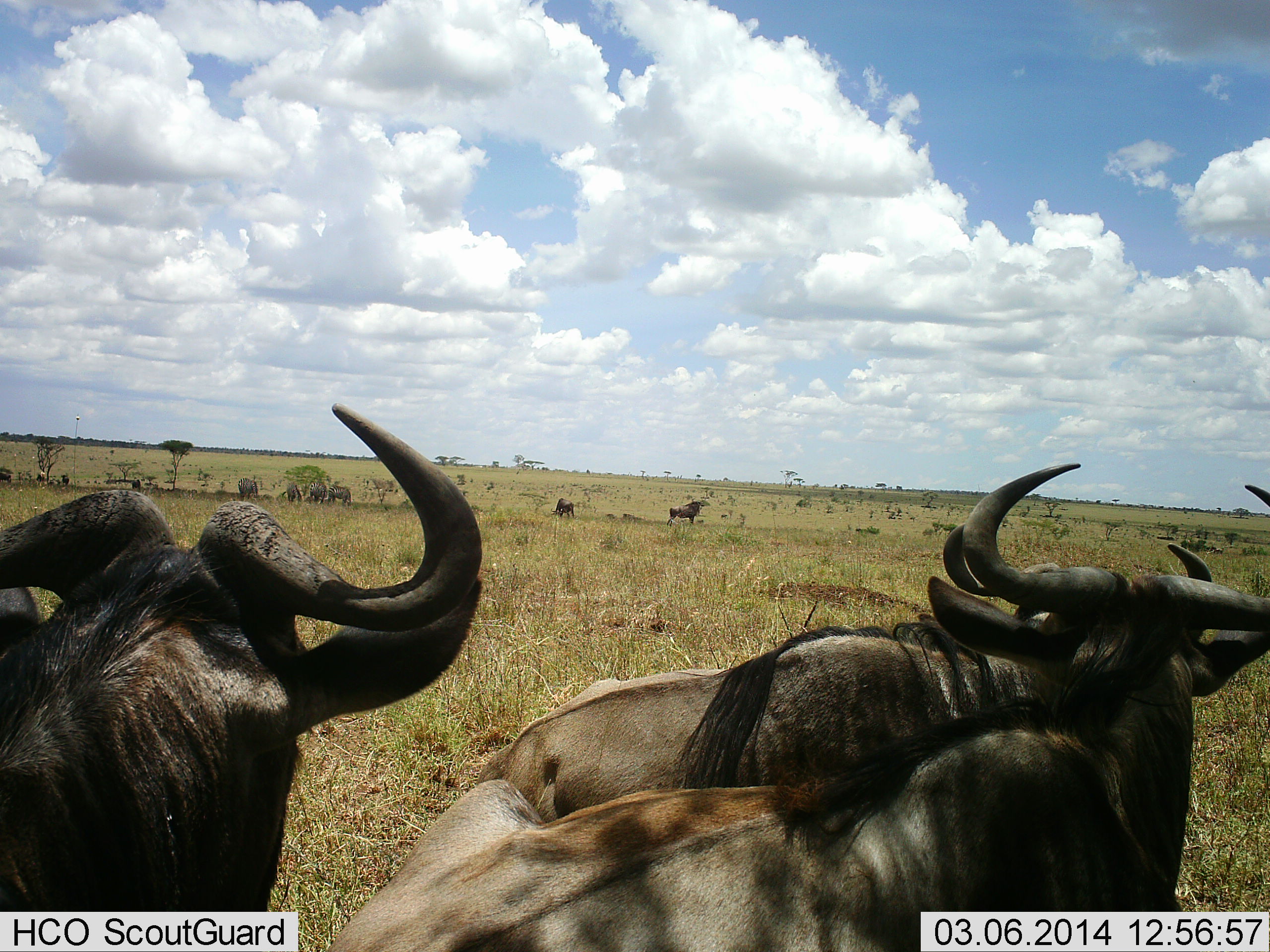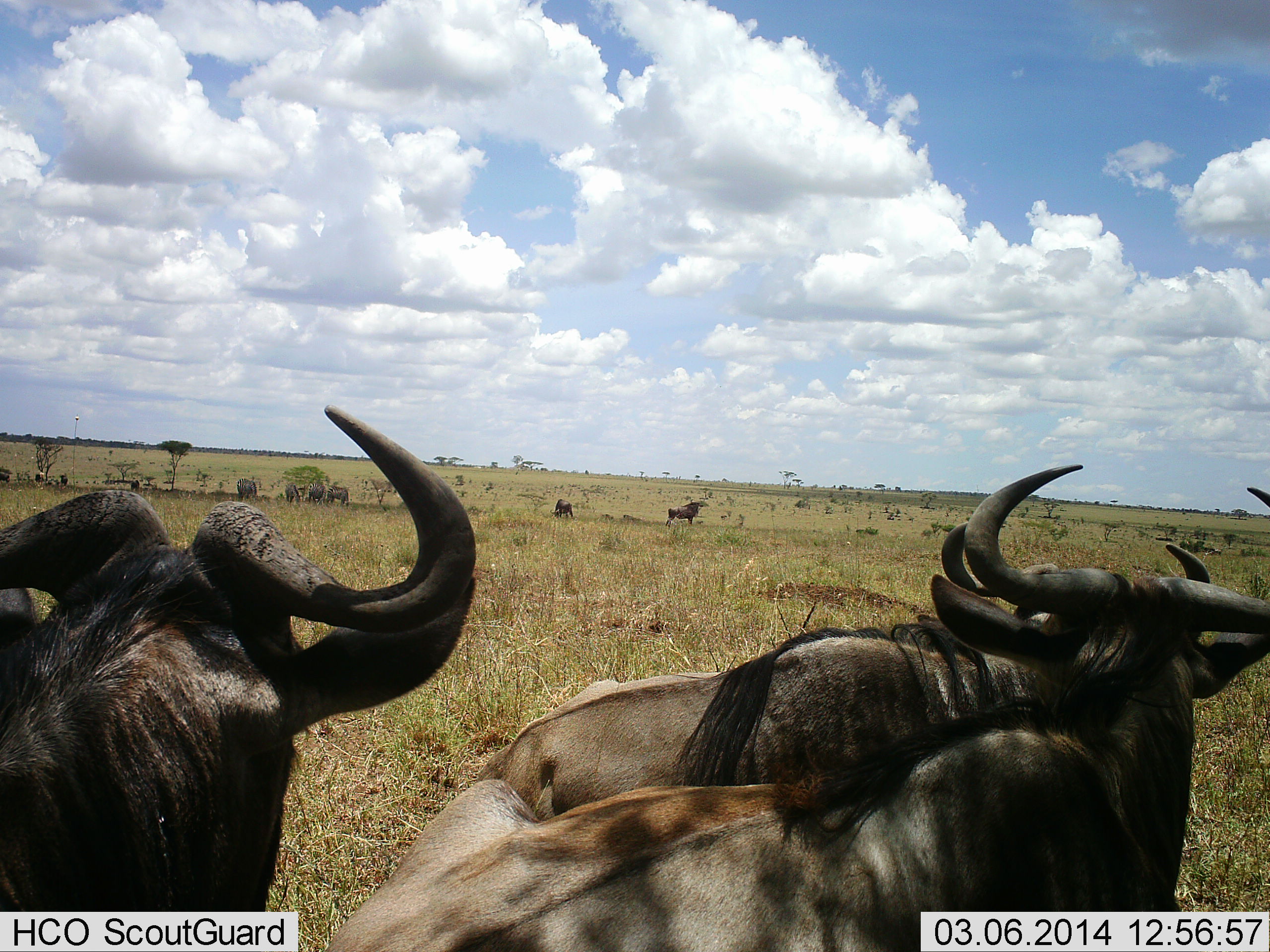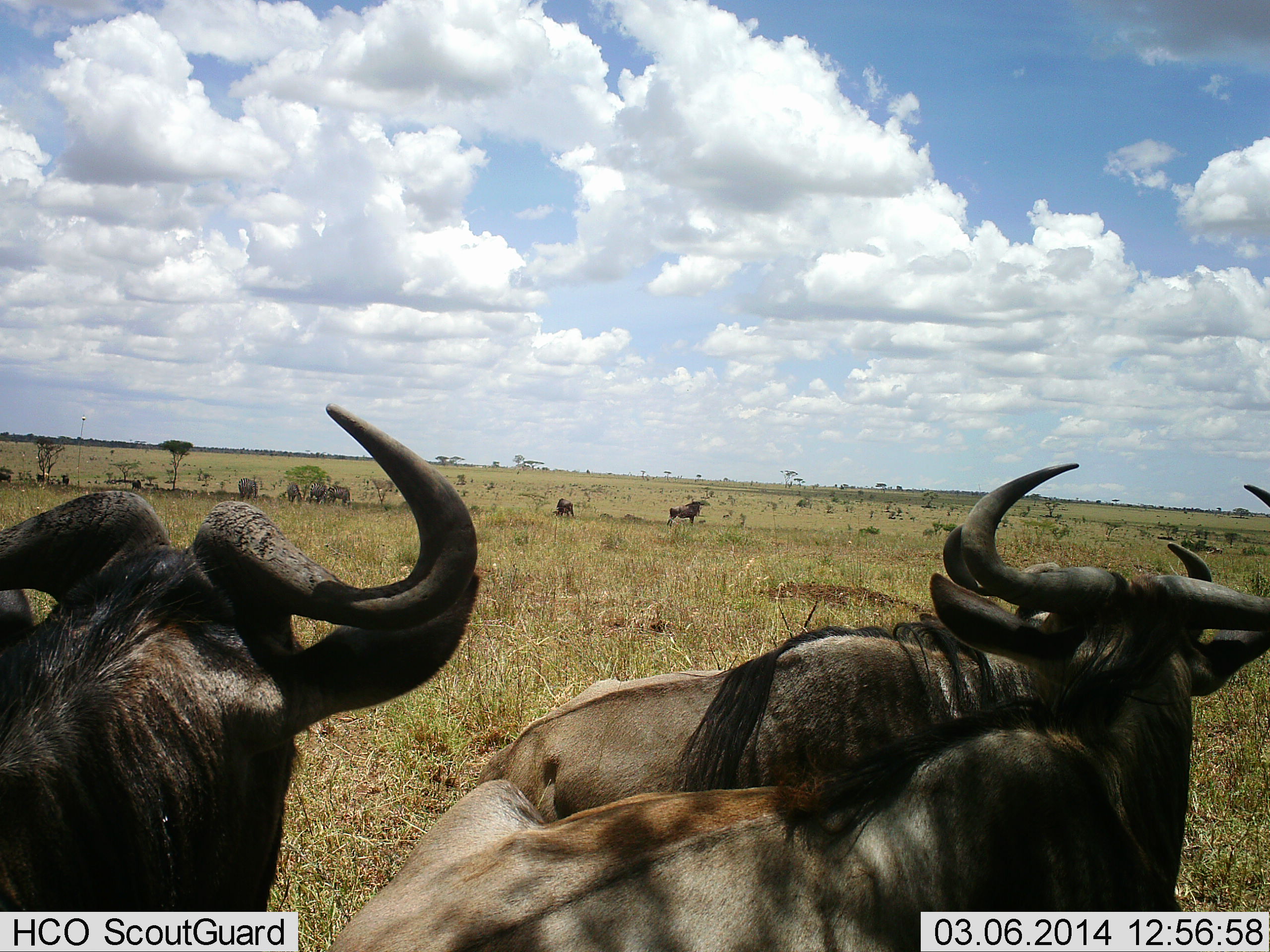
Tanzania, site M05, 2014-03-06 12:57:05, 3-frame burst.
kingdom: Animalia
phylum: Chordata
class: Mammalia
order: Artiodactyla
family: Bovidae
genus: Connochaetes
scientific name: Connochaetes taurinus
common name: blue wildebeest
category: wildebeest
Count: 10.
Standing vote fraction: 60%.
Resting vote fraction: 60%.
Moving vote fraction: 0%.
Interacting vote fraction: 10%.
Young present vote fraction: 0%.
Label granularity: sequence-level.